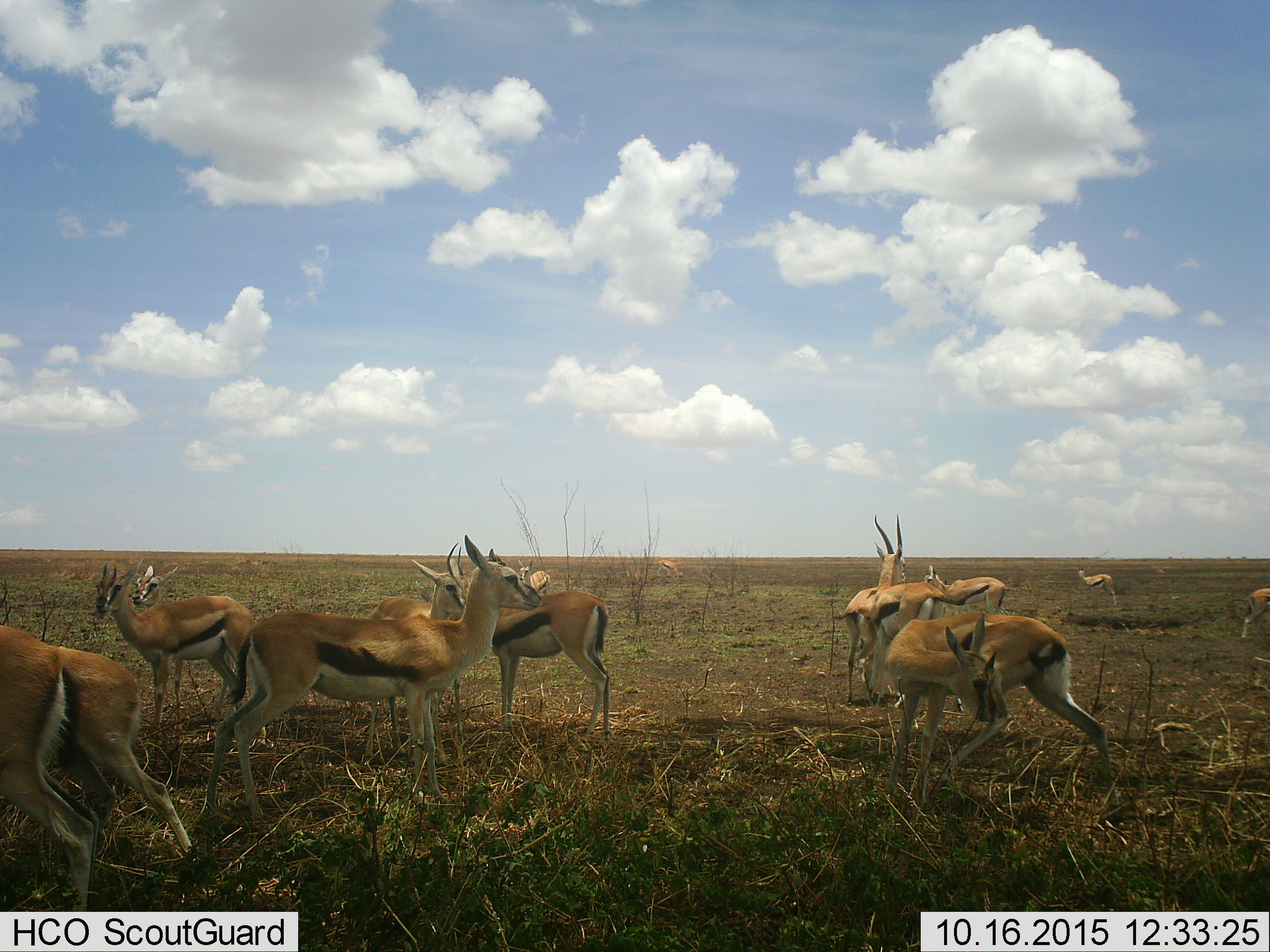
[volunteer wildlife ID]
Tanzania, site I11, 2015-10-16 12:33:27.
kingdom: Animalia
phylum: Chordata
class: Mammalia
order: Artiodactyla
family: Bovidae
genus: Eudorcas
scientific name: Eudorcas thomsonii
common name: thomson's gazelle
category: gazellethomsons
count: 11-50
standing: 100%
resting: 12%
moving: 12%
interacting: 50%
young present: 12%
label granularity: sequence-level